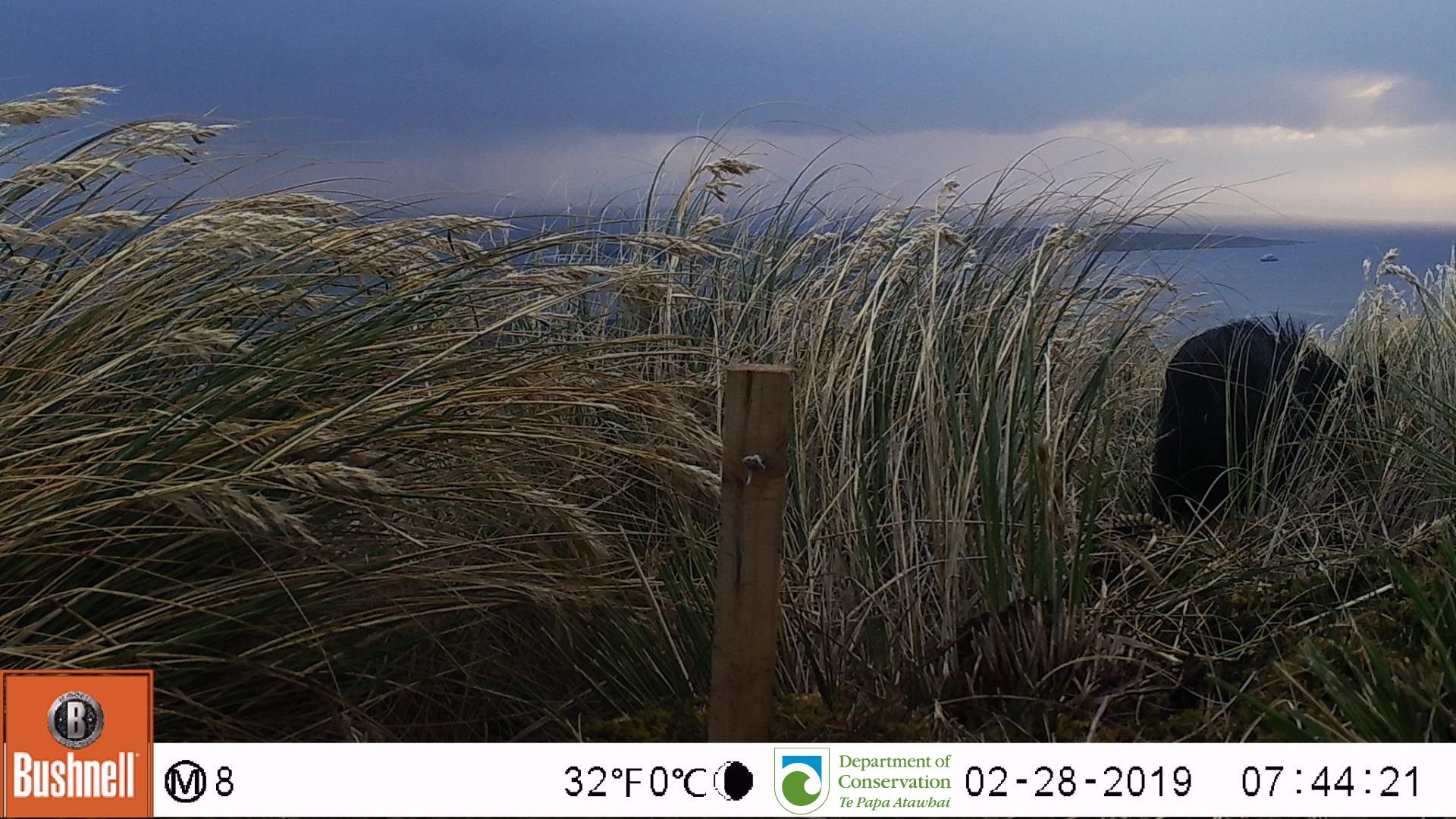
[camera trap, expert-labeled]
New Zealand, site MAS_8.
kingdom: Animalia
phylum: Chordata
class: Mammalia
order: Artiodactyla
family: Suidae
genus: Sus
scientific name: Sus scrofa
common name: pig